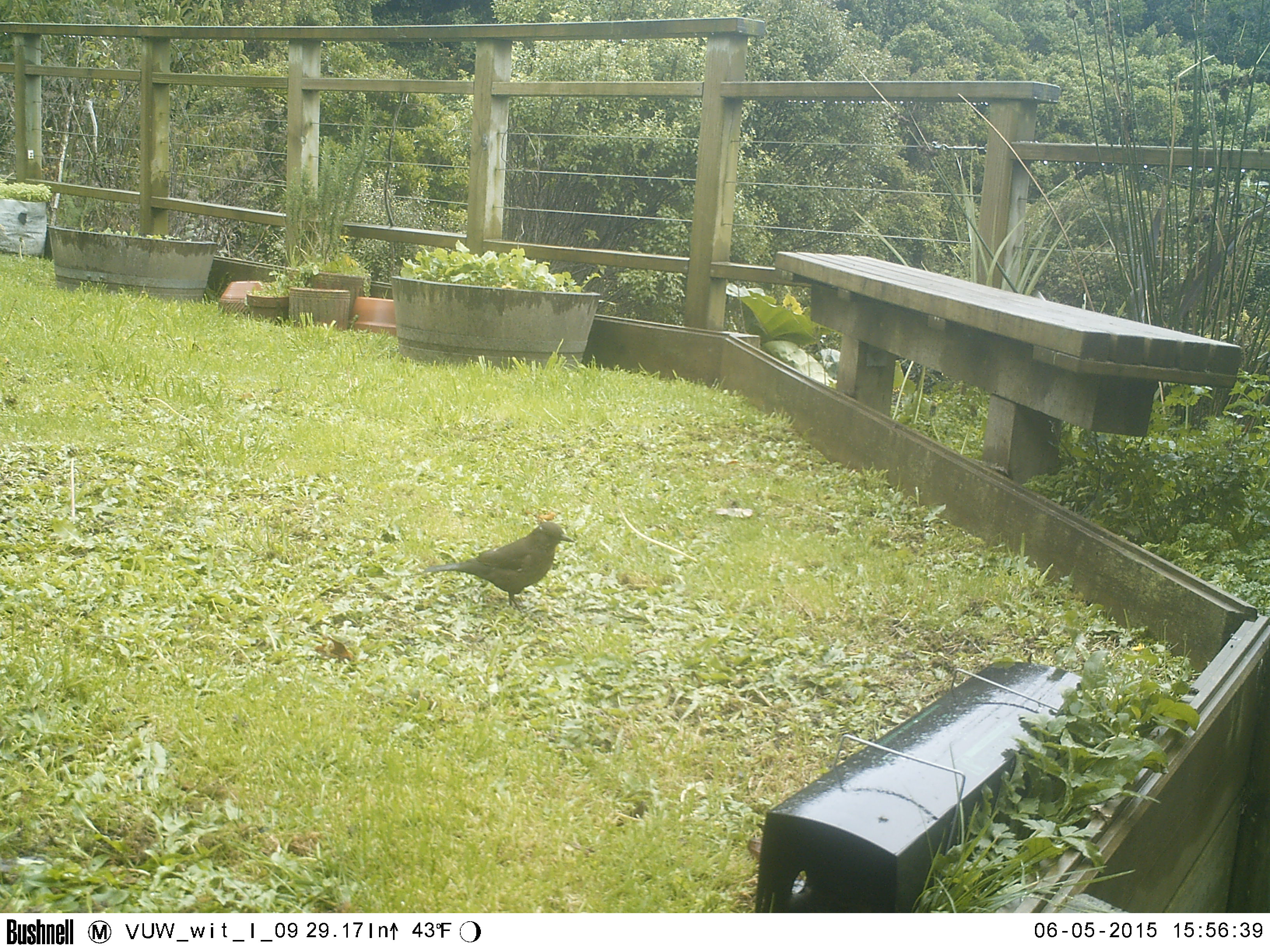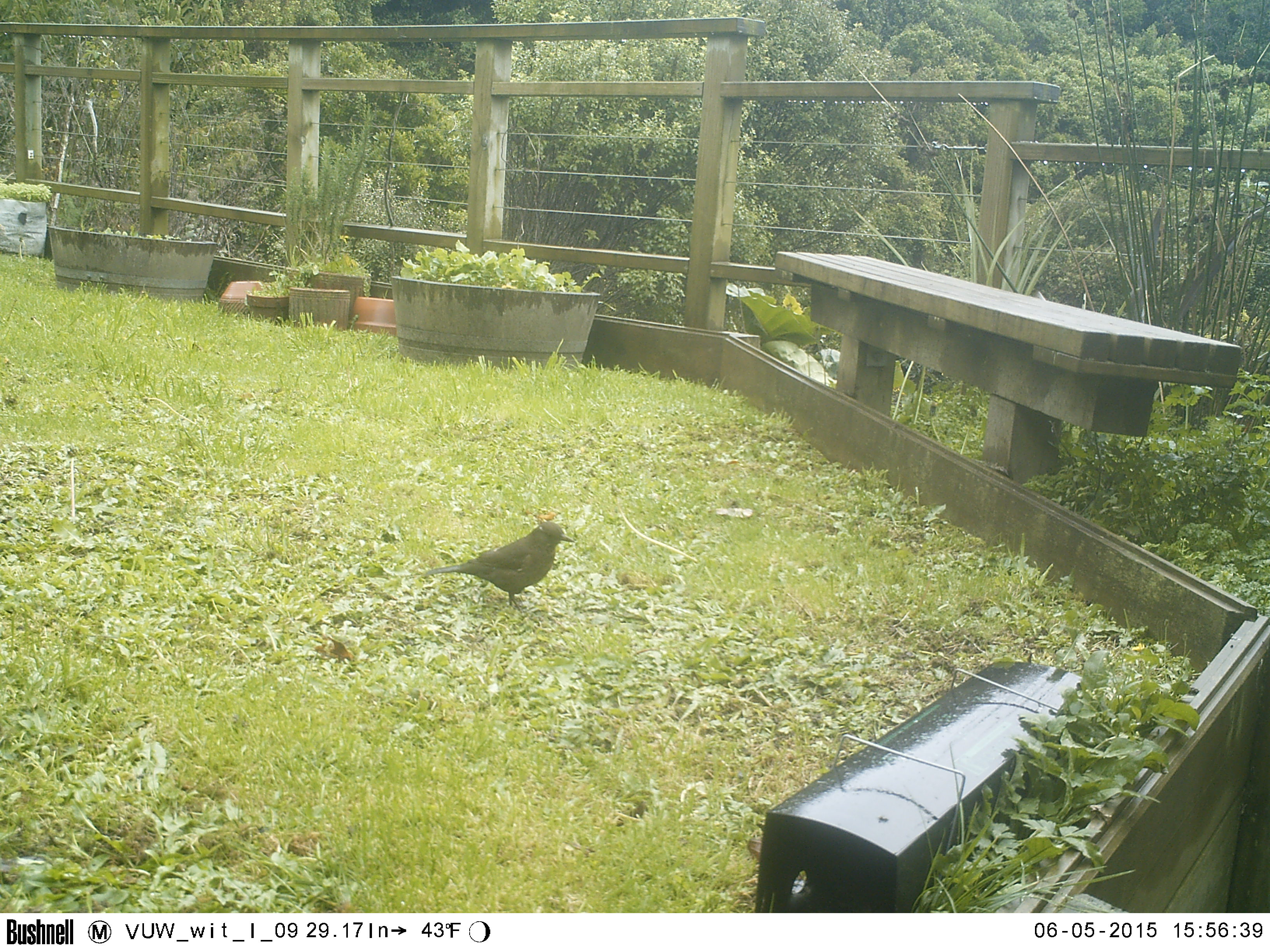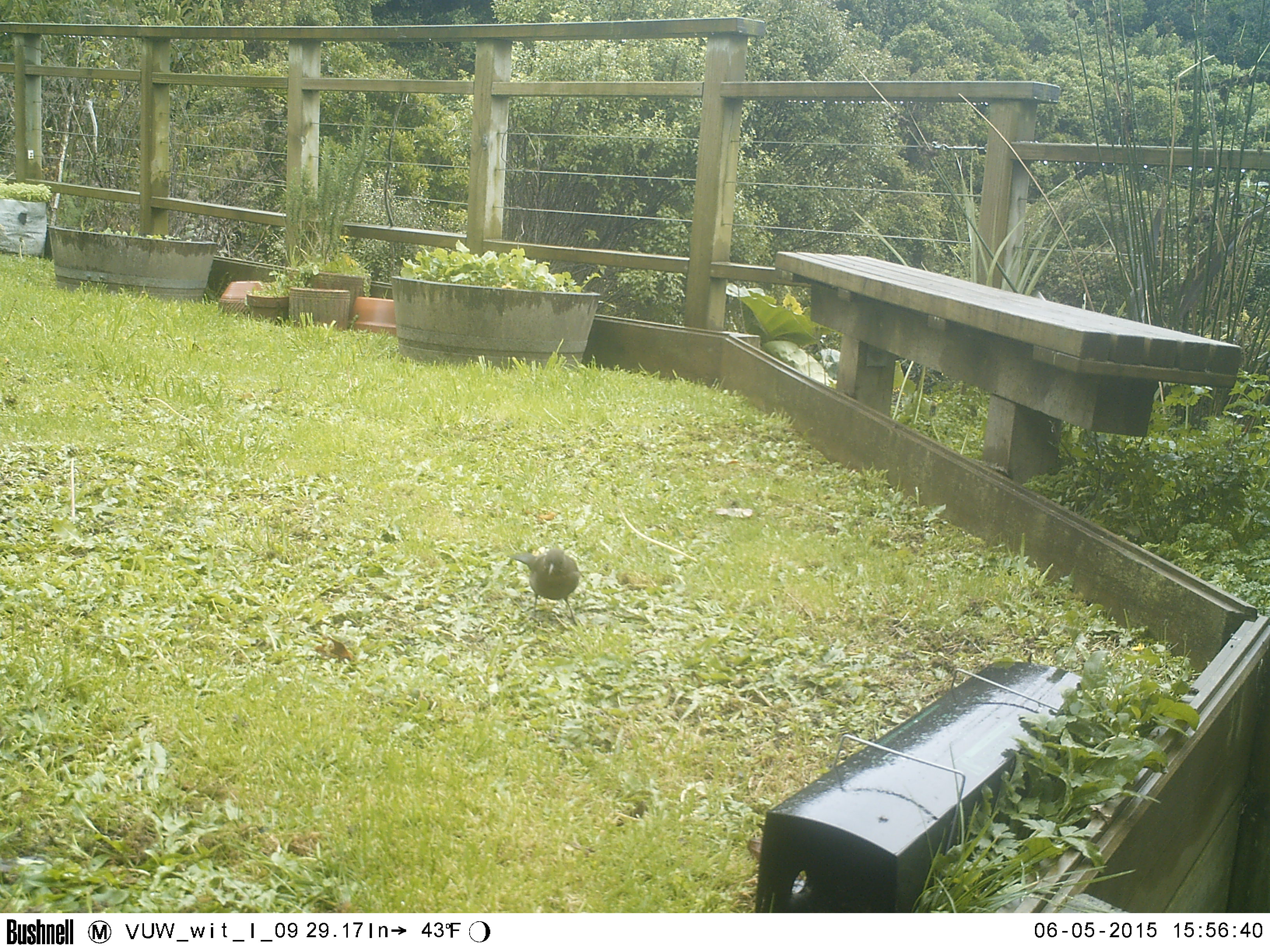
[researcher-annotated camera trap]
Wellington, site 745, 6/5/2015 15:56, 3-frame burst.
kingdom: Animalia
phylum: Chordata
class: Aves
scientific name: Aves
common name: bird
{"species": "bird (Aves)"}